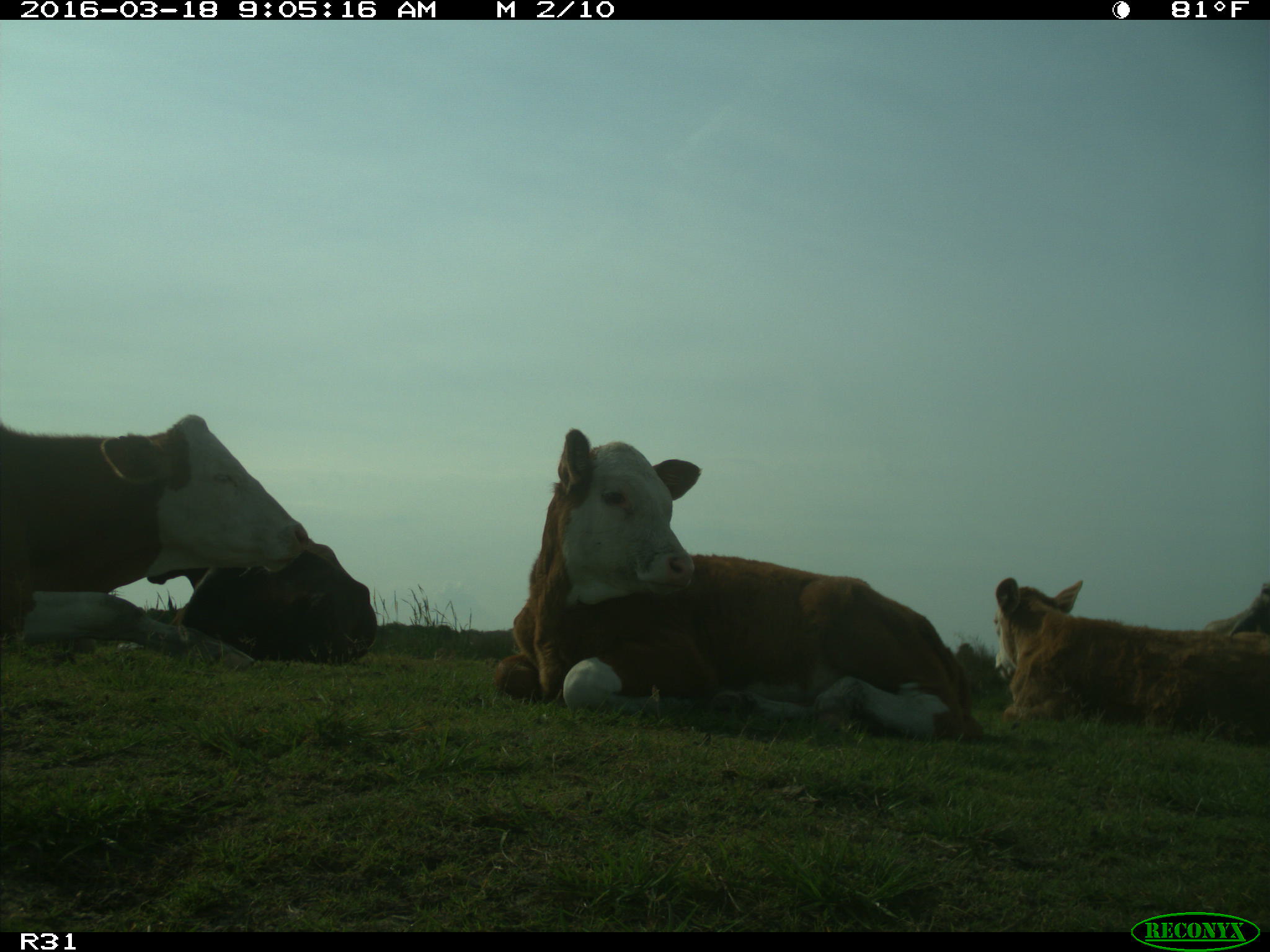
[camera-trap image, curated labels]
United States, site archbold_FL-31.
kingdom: Animalia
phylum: Chordata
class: Mammalia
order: Artiodactyla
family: Bovidae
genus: Bos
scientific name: Bos taurus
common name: domestic cow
Bos taurus (domestic cow).